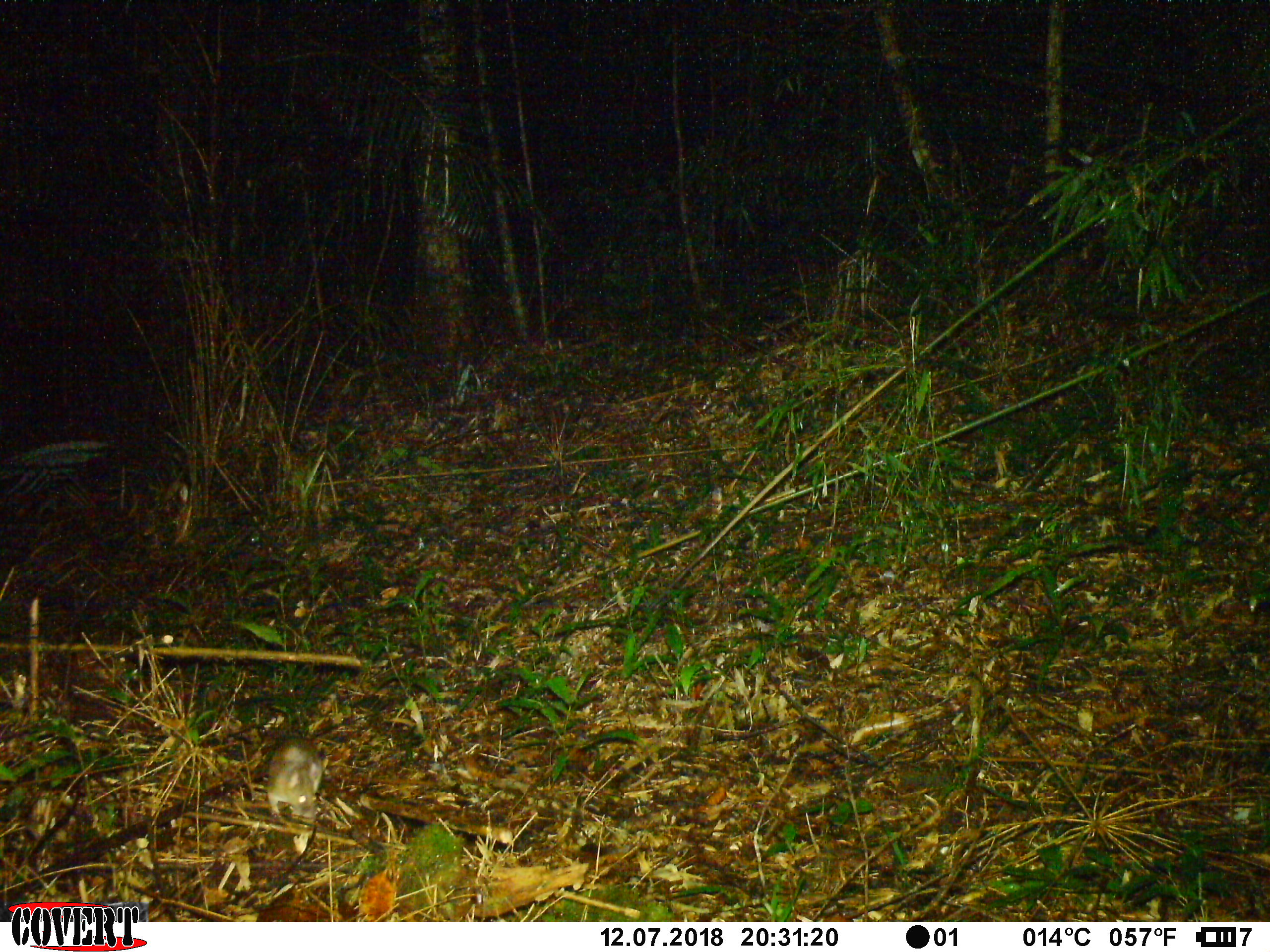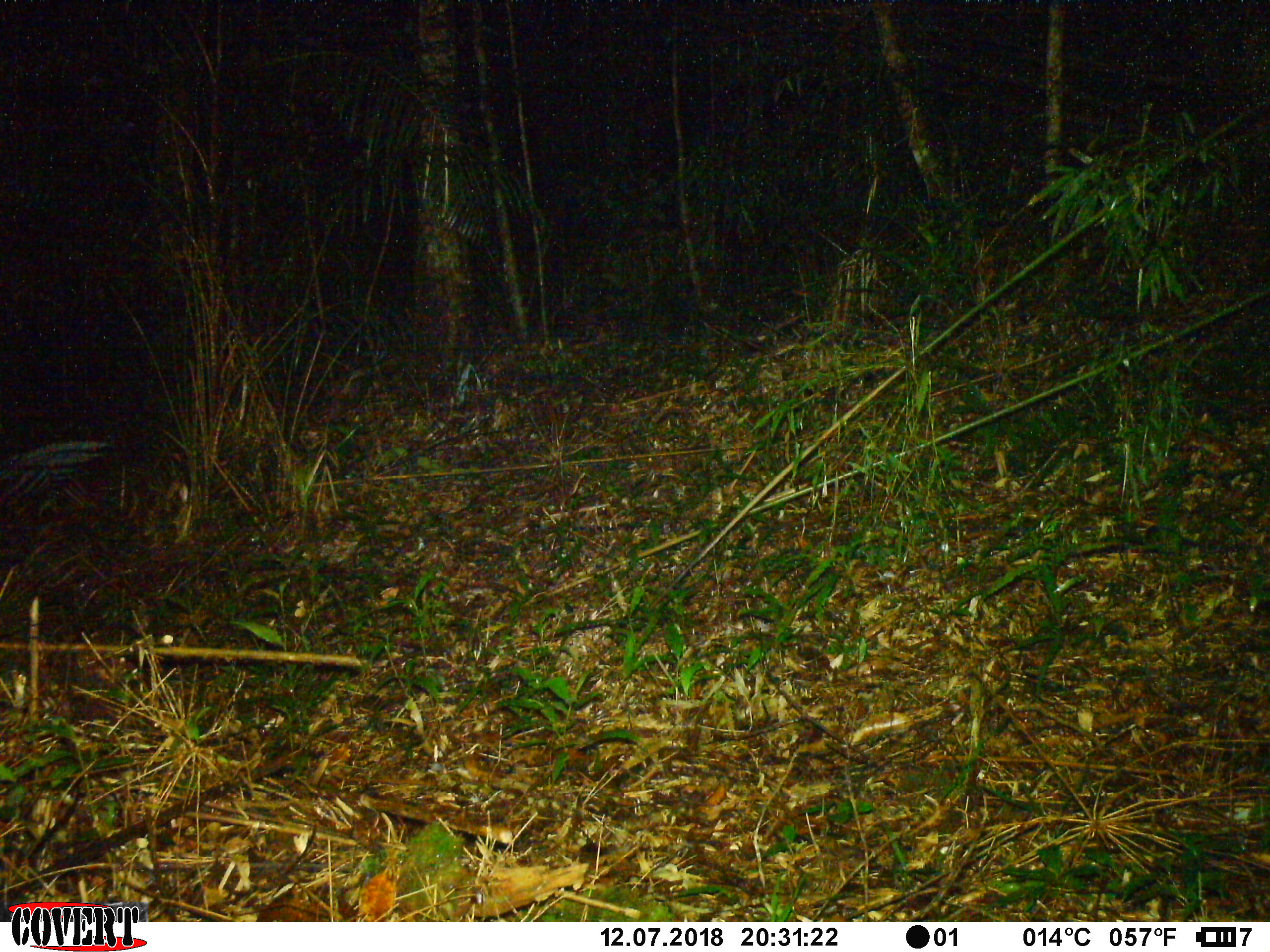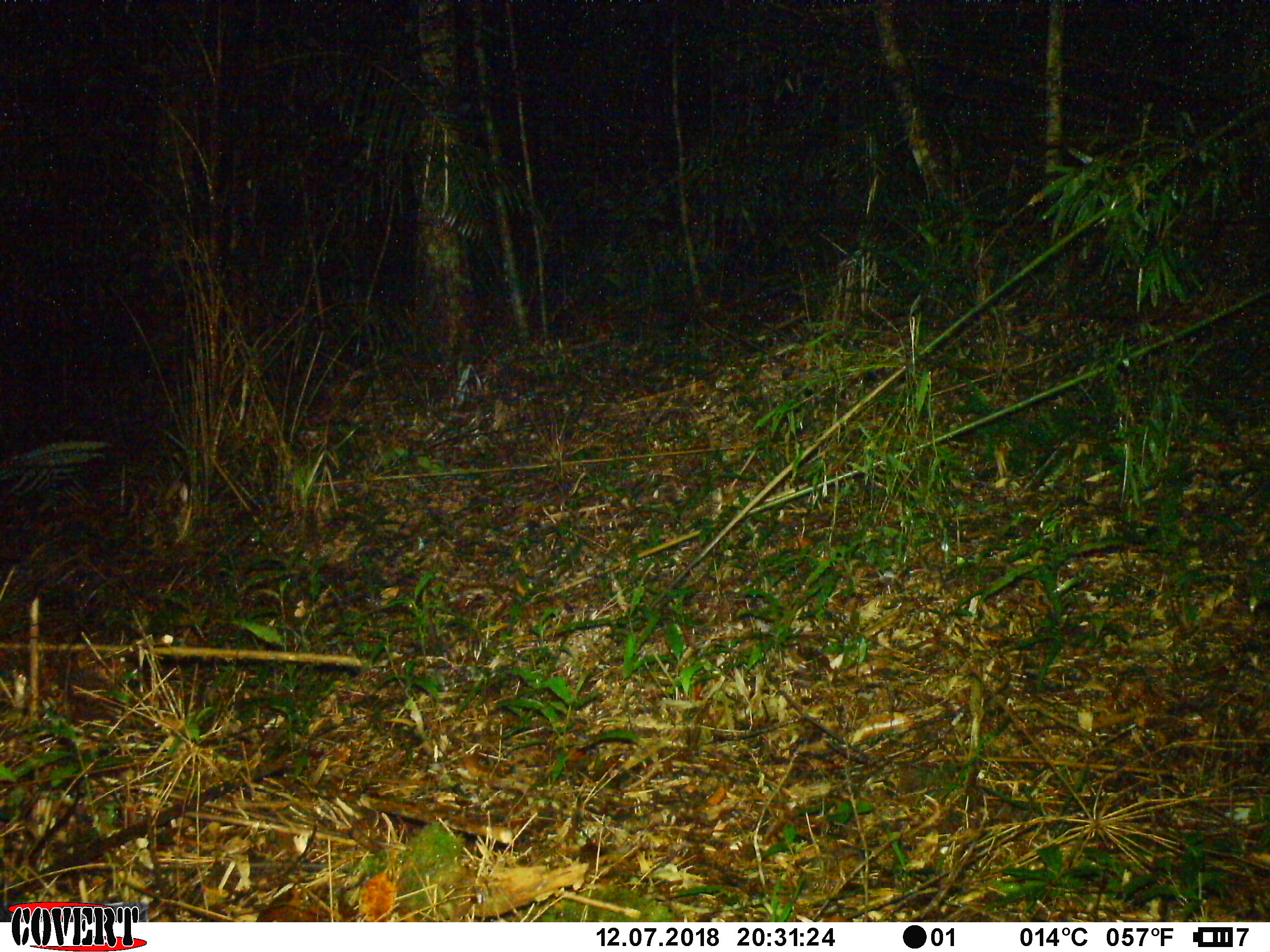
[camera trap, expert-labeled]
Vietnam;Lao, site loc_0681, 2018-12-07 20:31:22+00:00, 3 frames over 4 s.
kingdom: Animalia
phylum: Chordata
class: Mammalia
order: Rodentia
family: Muridae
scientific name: Muridae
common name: old-world mice and rats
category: unidentified murid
Unidentified murid (old-world mice and rats) (Muridae). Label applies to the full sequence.